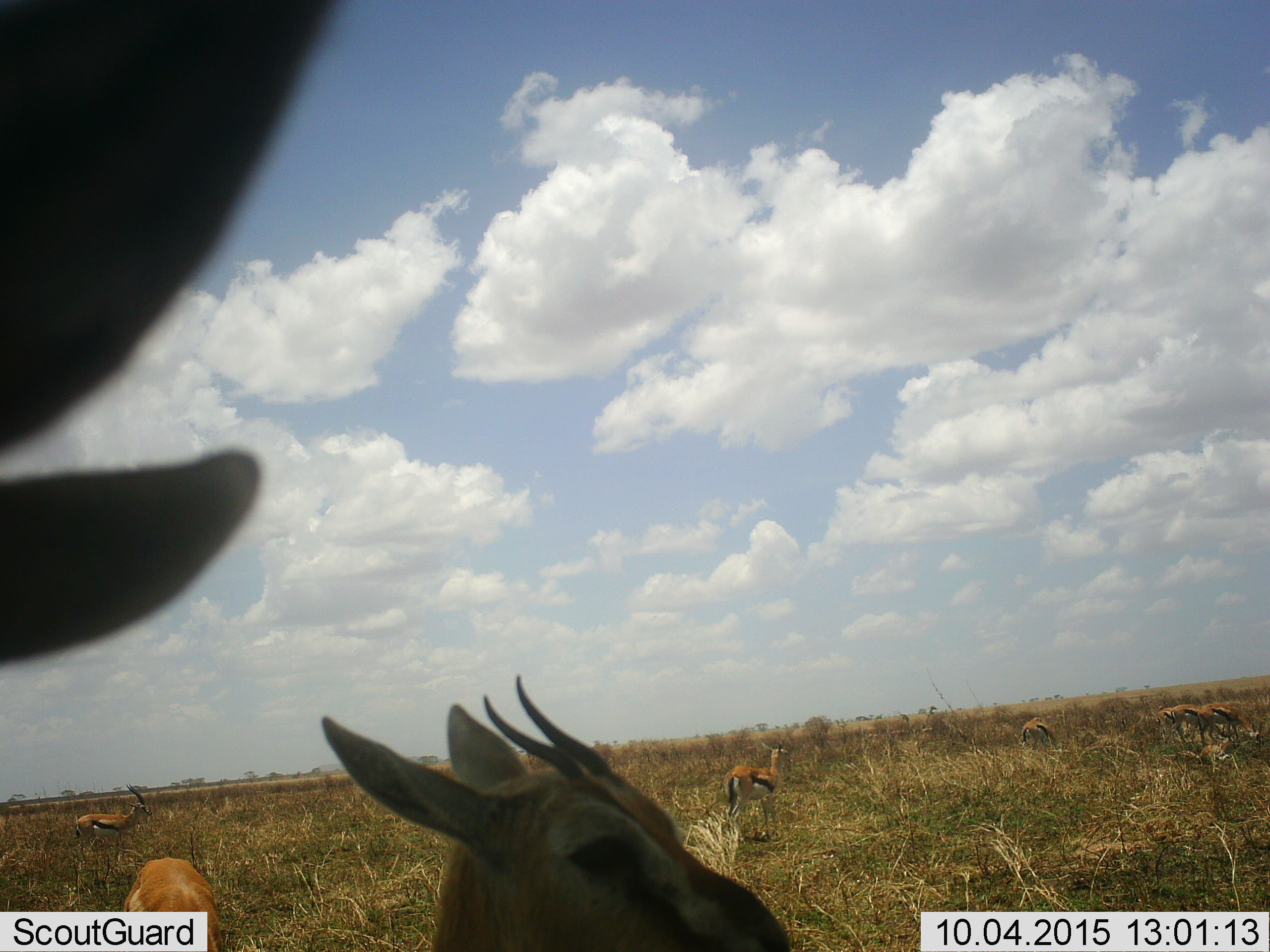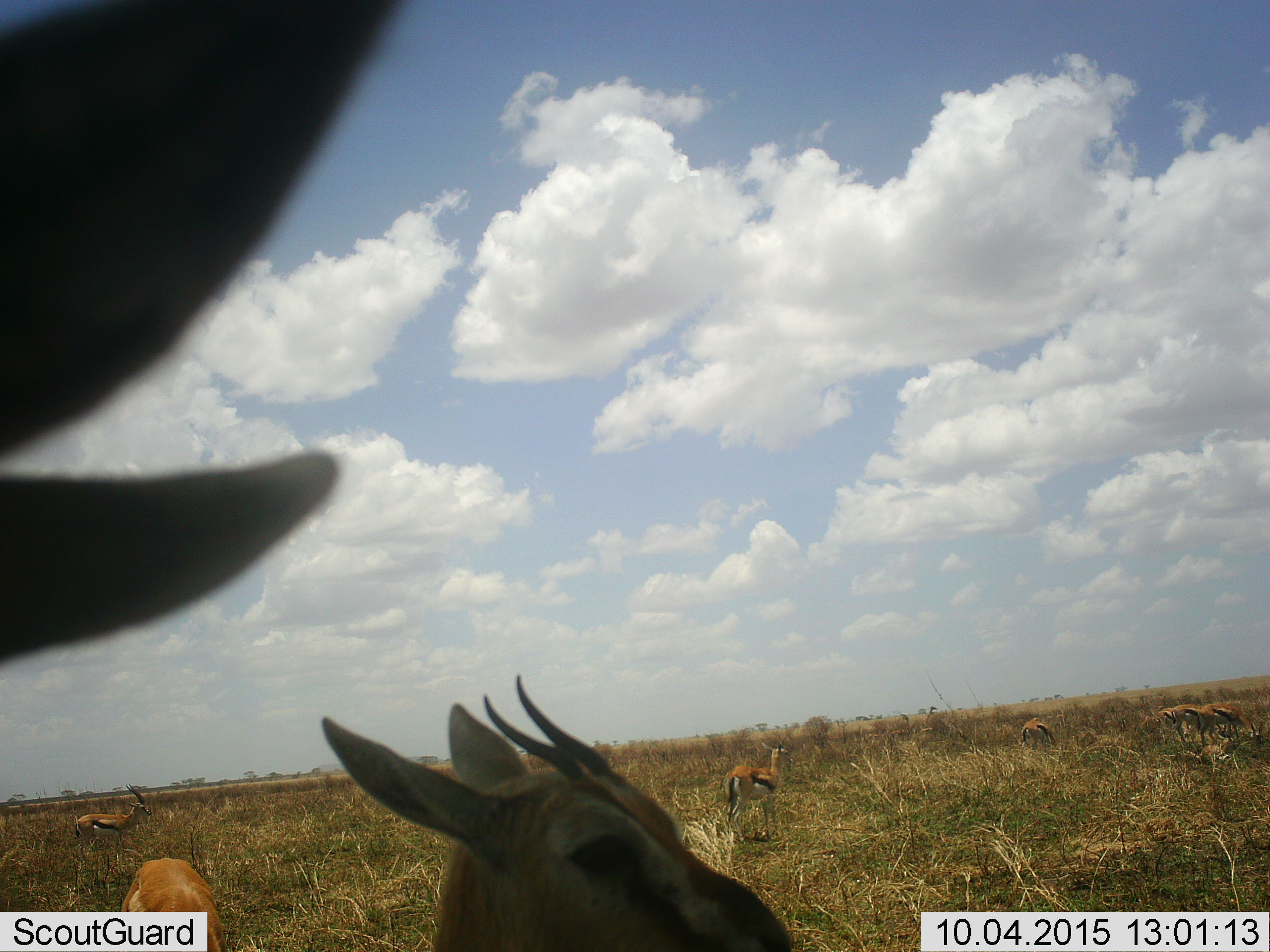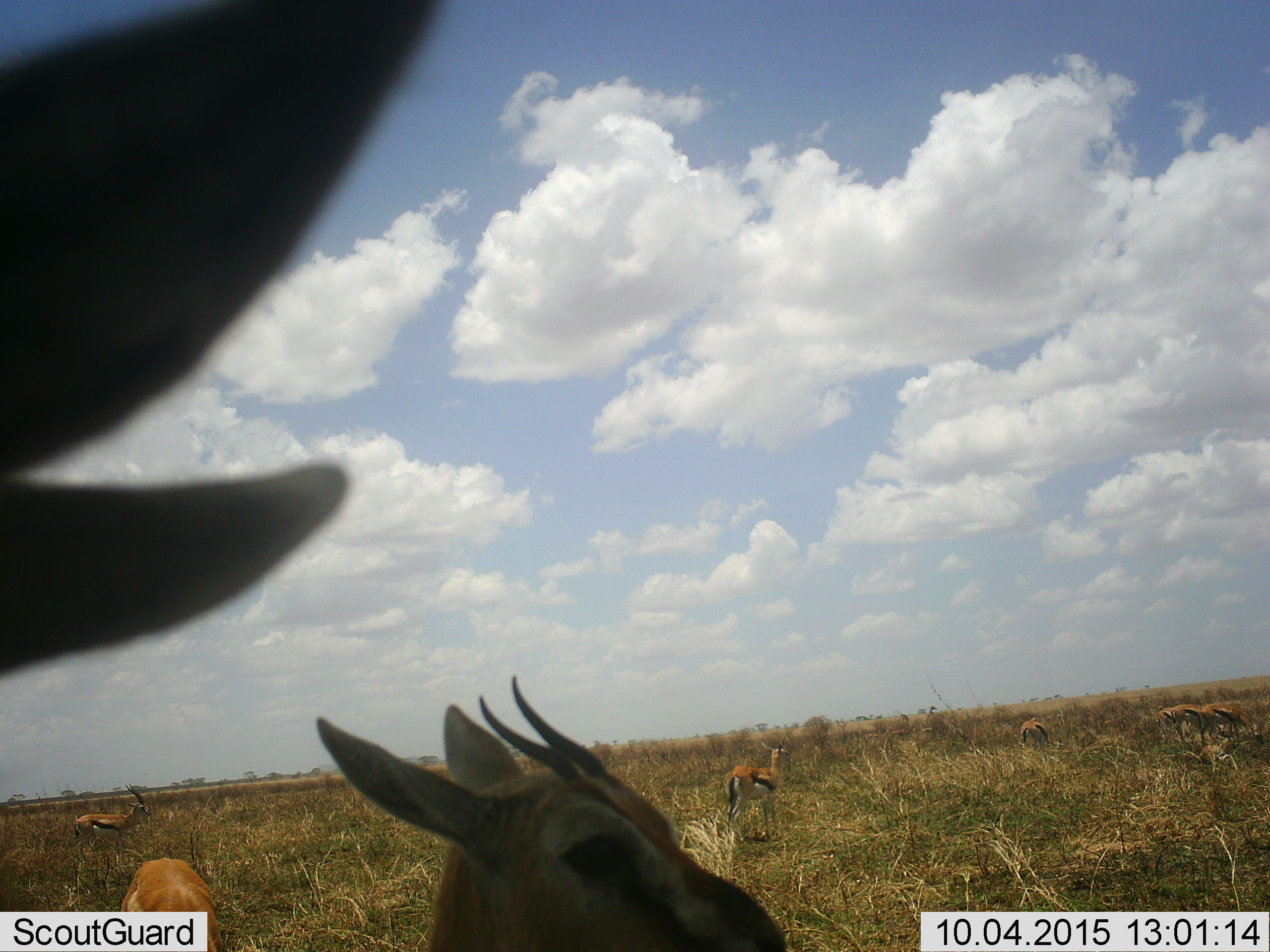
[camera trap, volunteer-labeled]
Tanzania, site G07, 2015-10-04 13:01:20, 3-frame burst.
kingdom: Animalia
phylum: Chordata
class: Mammalia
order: Artiodactyla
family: Bovidae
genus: Eudorcas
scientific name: Eudorcas thomsonii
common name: thomson's gazelle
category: gazellethomsons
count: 9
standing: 100%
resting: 40%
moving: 0%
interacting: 0%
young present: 20%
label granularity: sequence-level